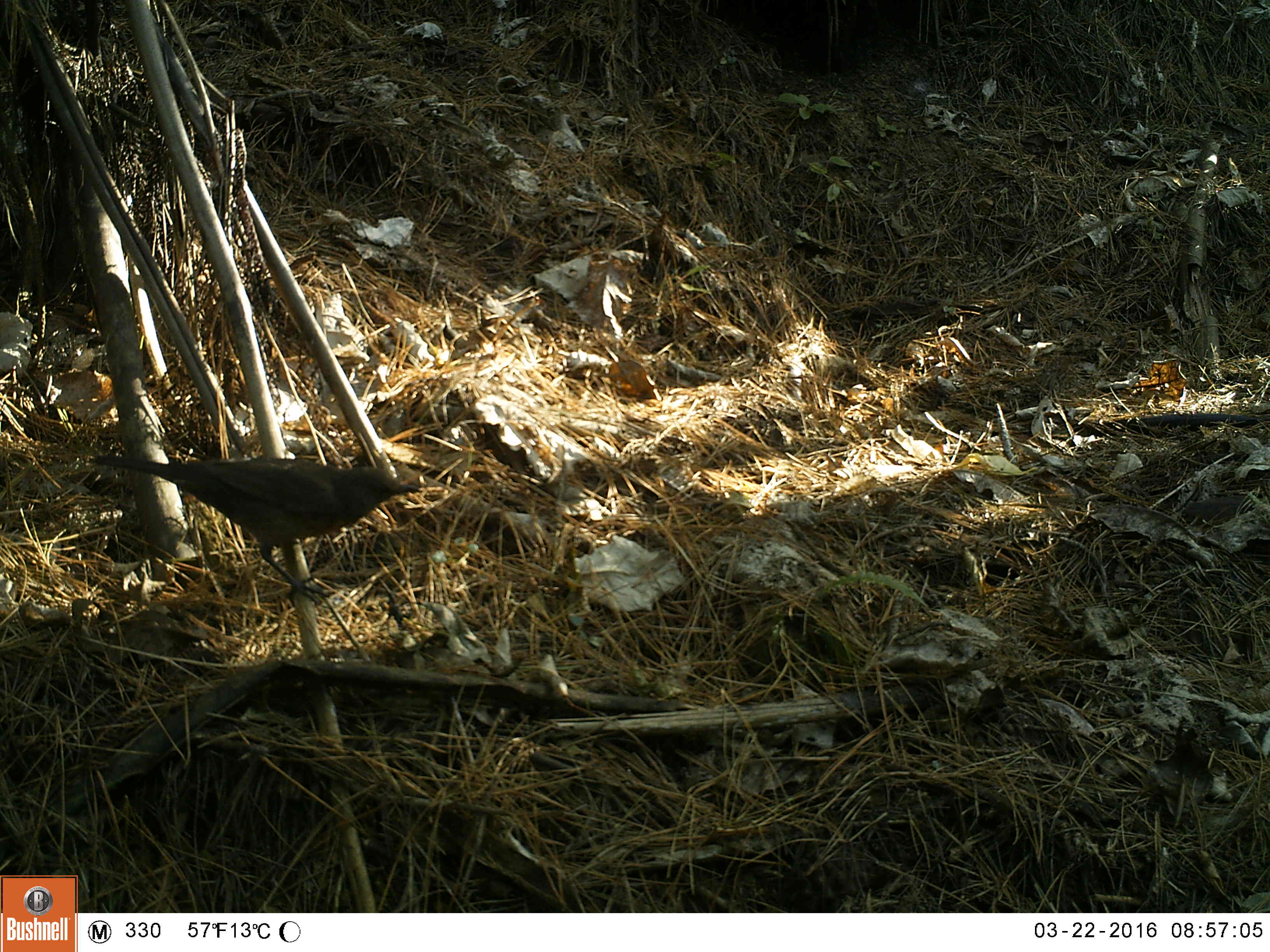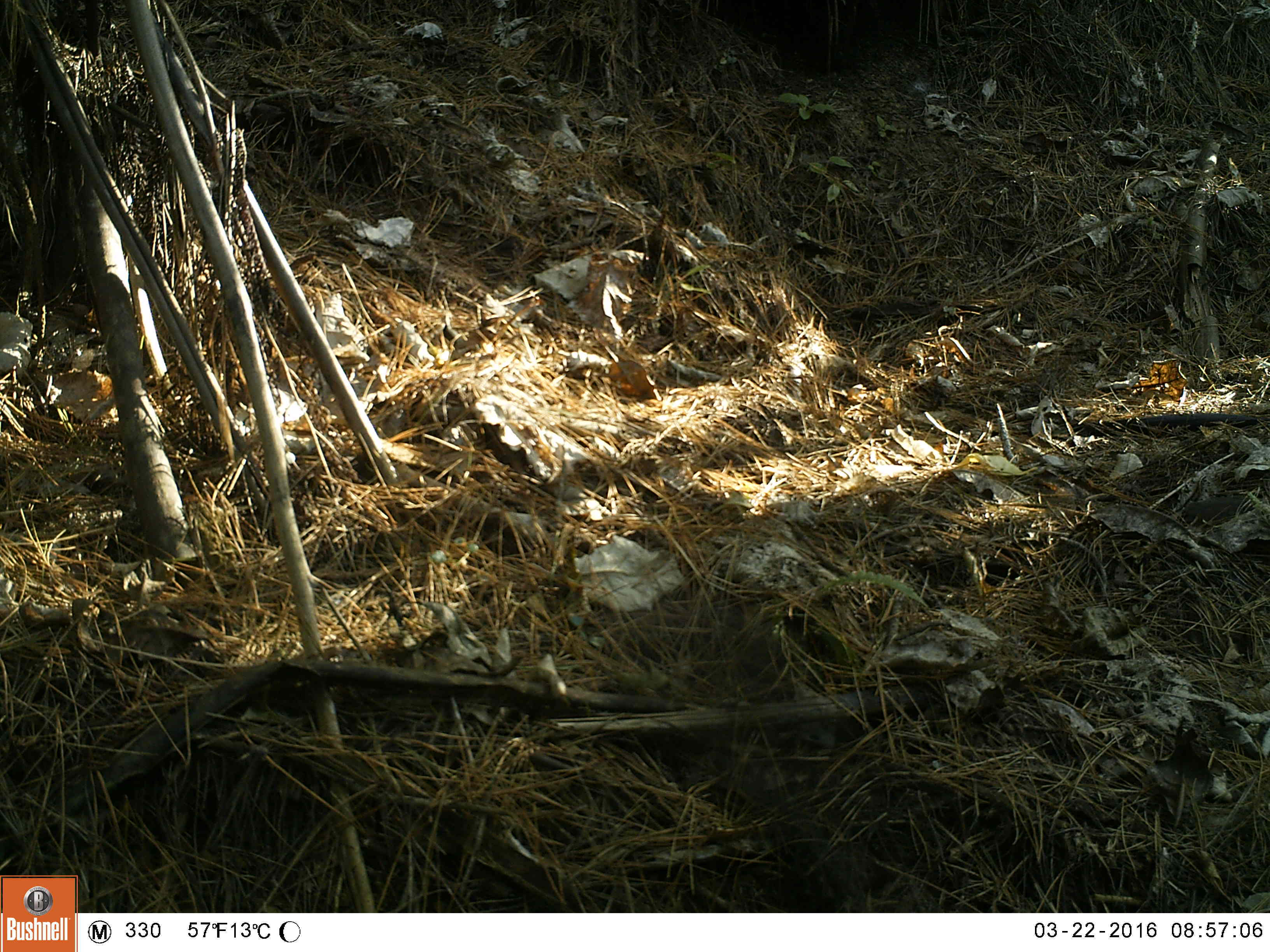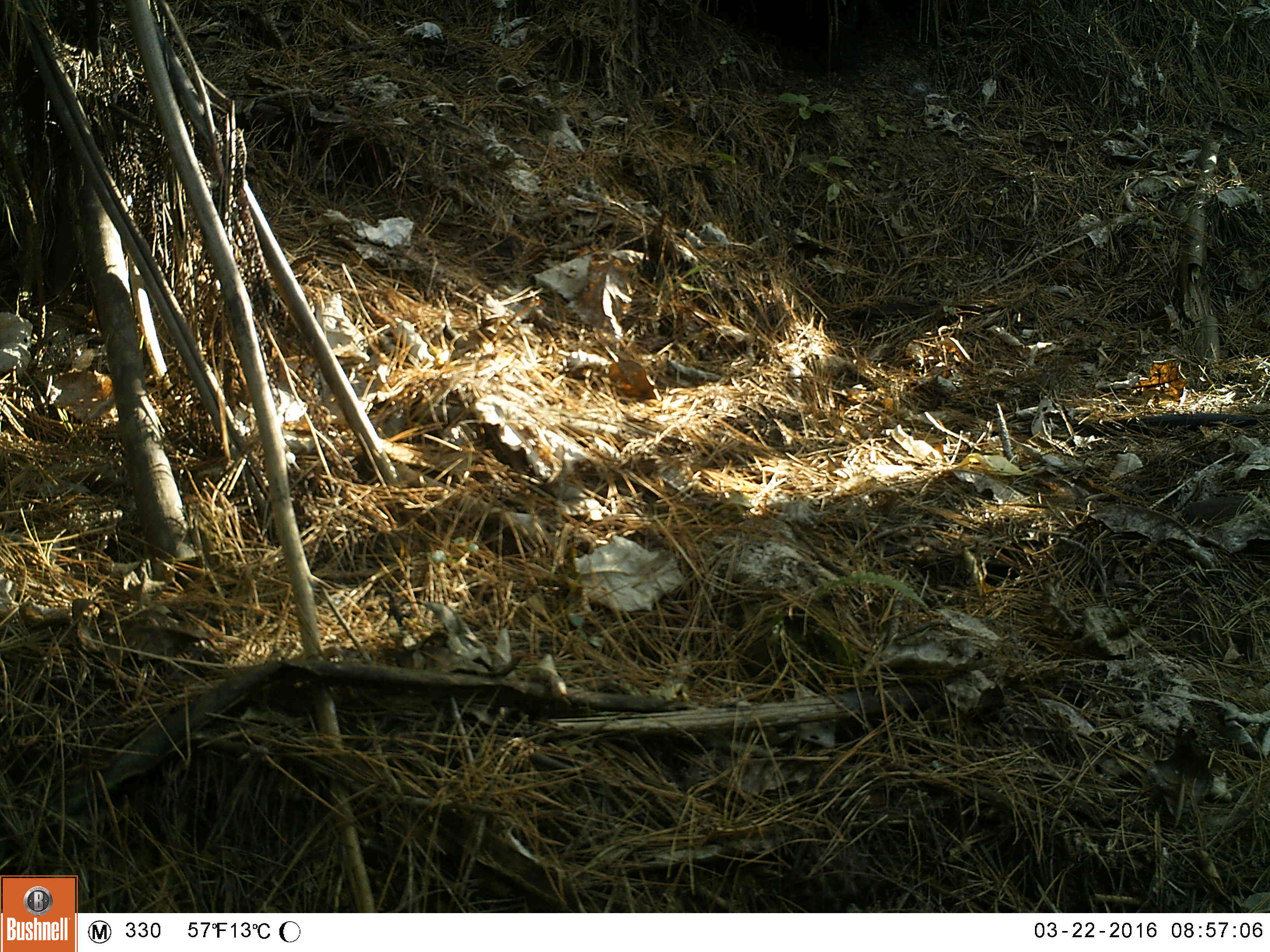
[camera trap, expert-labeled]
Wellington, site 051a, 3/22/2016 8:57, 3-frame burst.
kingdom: Animalia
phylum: Chordata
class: Aves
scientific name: Aves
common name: bird